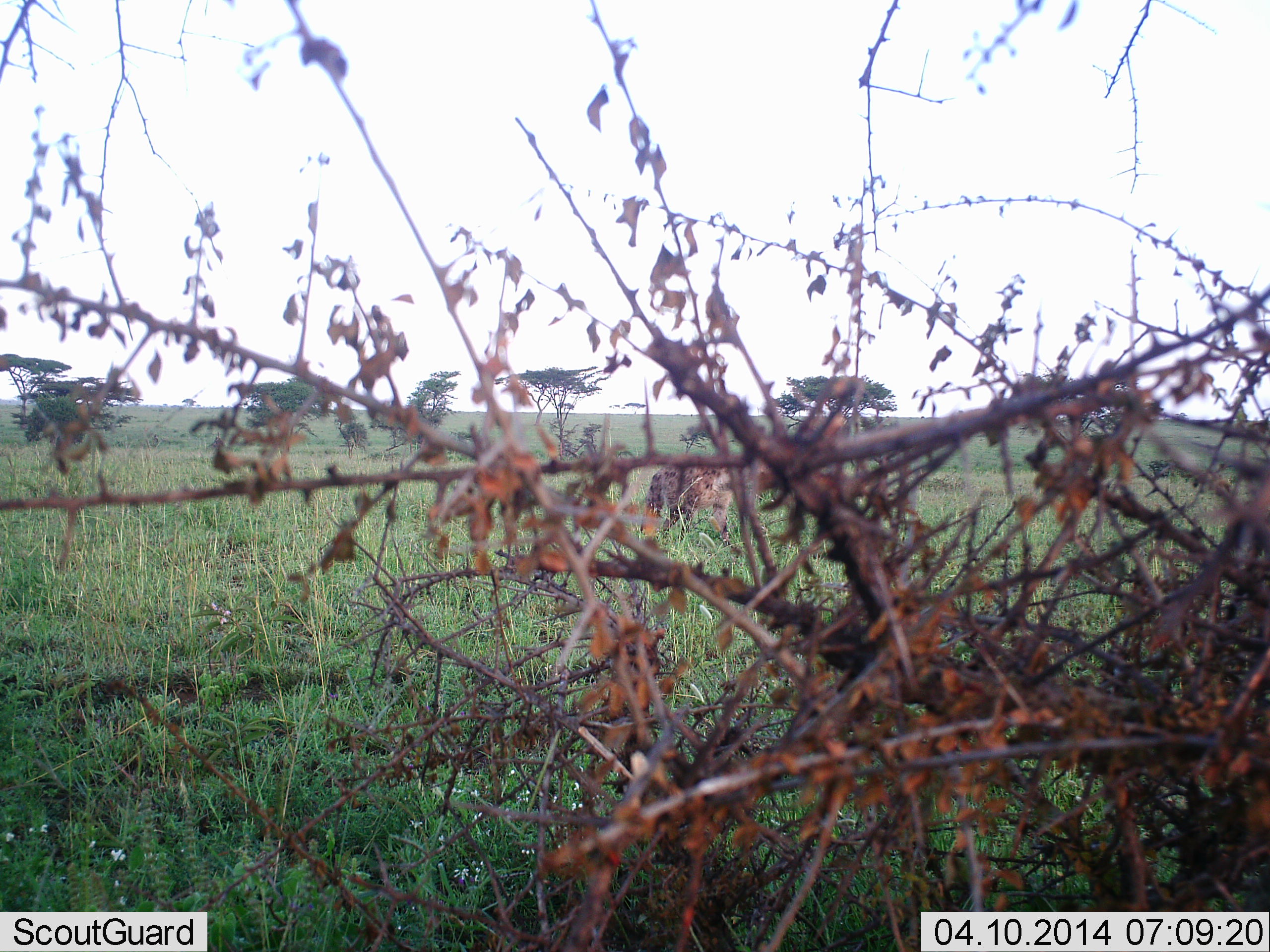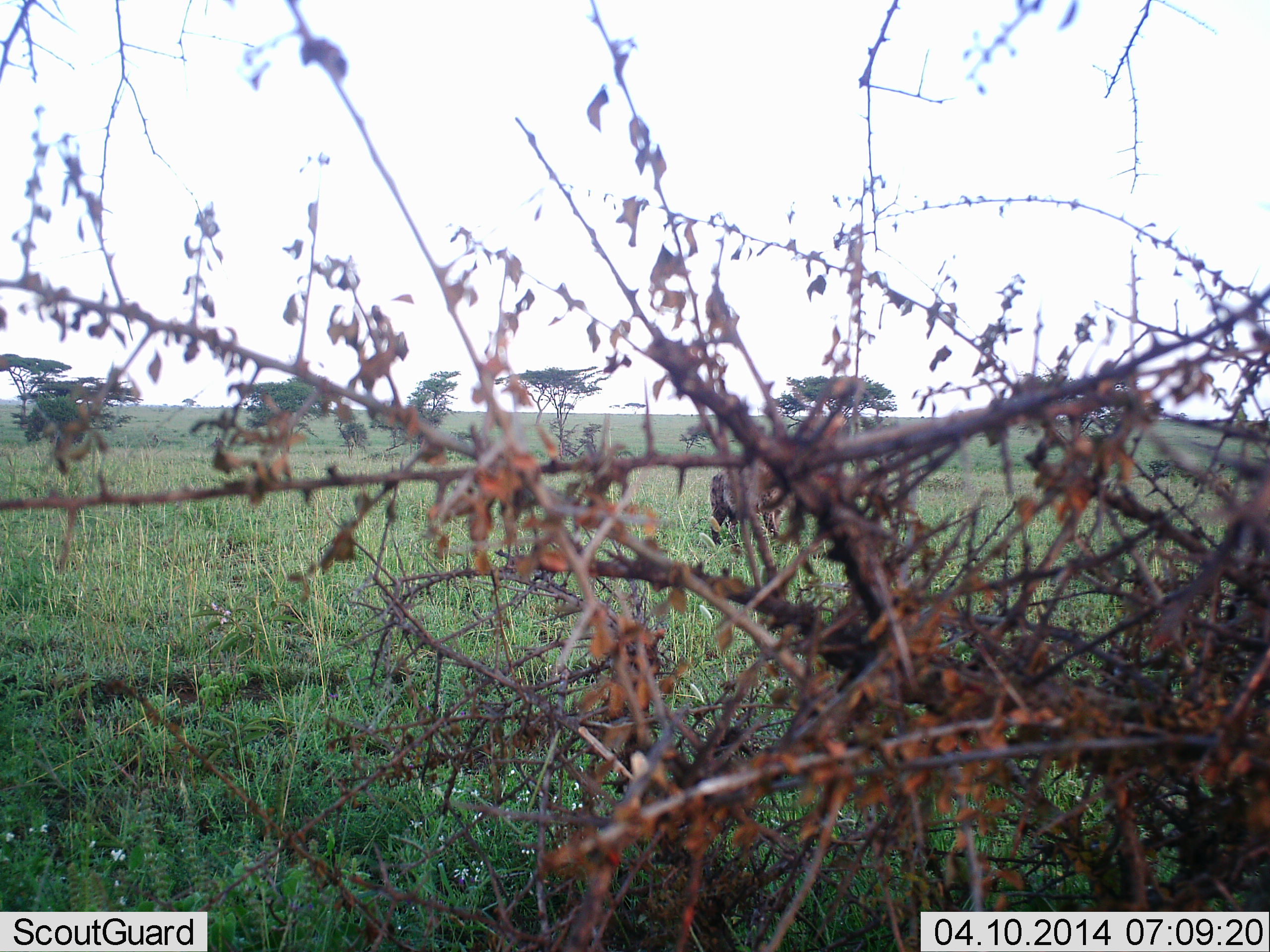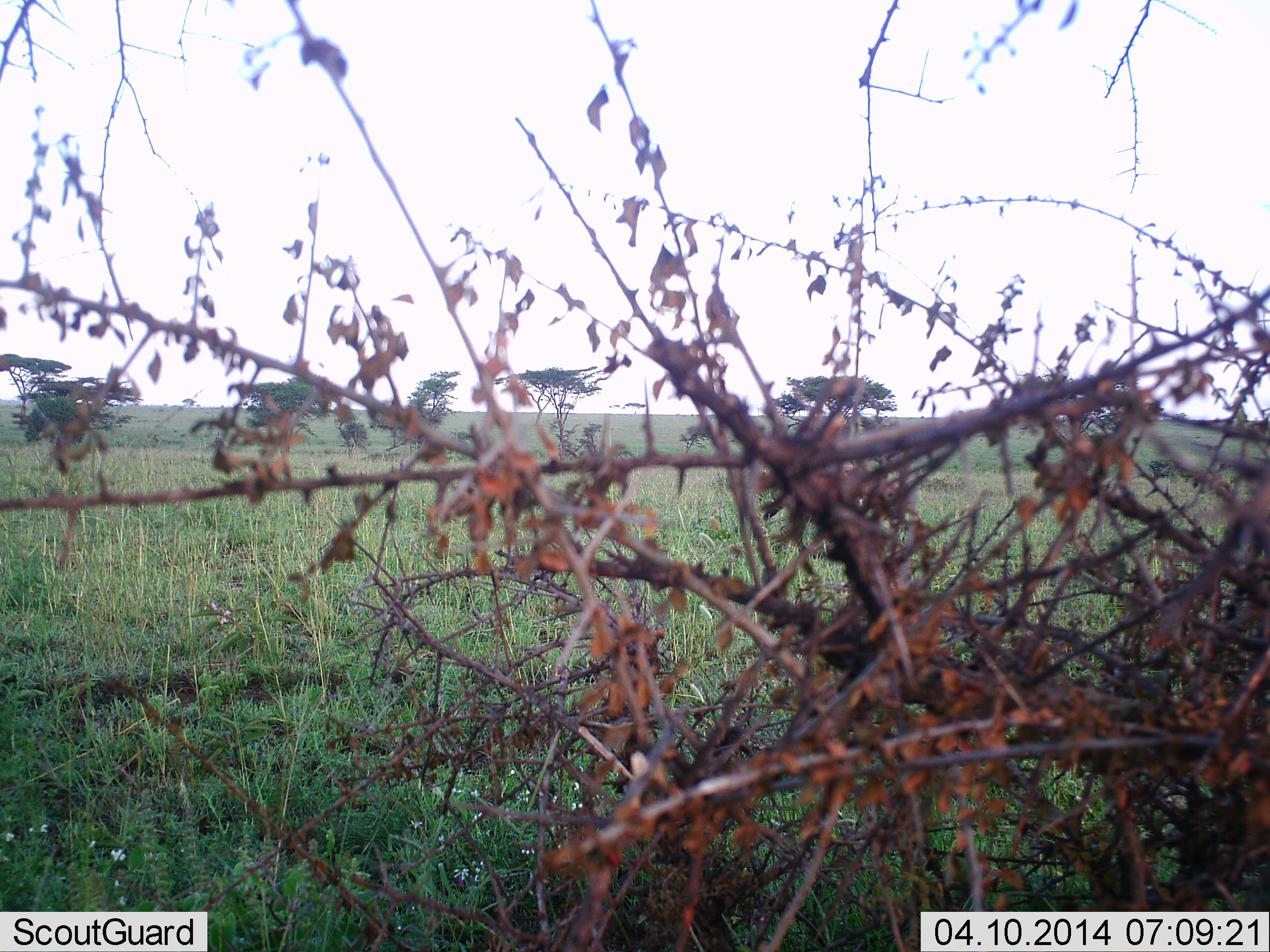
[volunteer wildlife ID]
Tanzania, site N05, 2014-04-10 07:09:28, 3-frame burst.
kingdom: Animalia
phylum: Chordata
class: Mammalia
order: Carnivora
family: Hyaenidae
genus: Crocuta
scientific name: Crocuta crocuta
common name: spotted hyena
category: hyenaspotted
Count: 1.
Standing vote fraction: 0%.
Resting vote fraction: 0%.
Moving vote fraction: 100%.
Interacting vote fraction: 0%.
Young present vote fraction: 0%.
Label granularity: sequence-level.